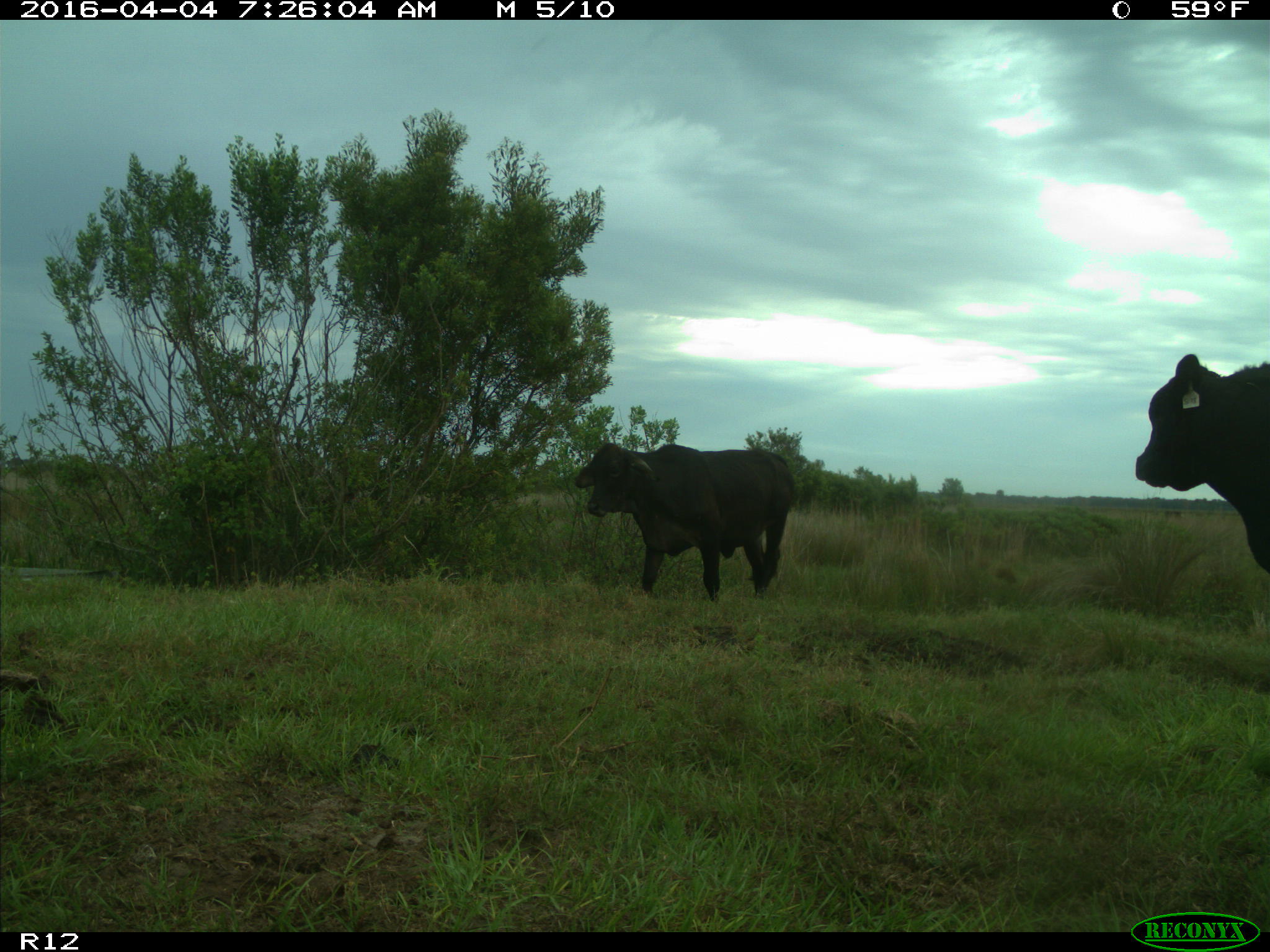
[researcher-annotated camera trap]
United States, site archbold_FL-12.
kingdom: Animalia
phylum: Chordata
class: Mammalia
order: Artiodactyla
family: Bovidae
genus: Bos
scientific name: Bos taurus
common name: domestic cow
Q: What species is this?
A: Bos taurus (domestic cow).